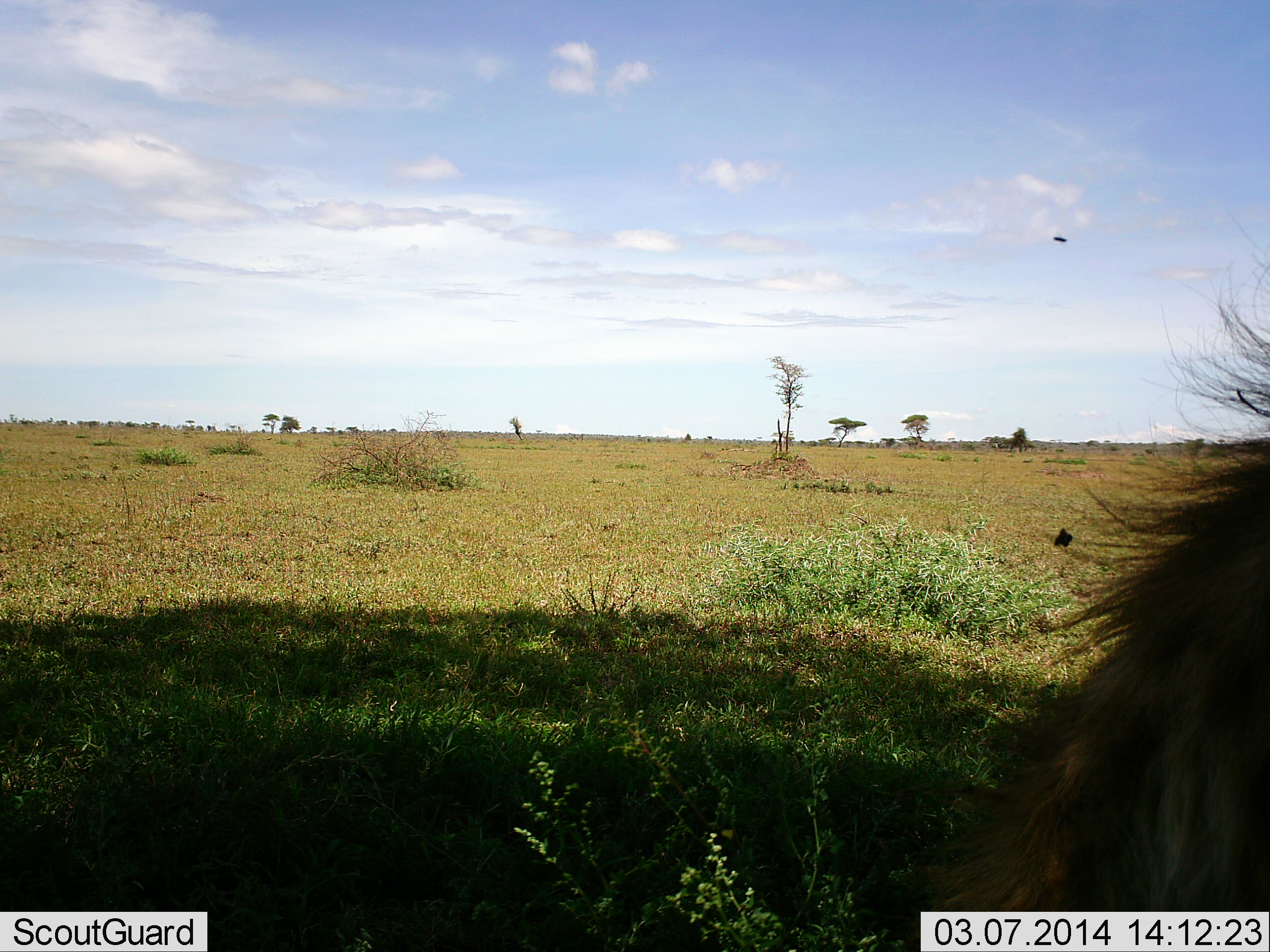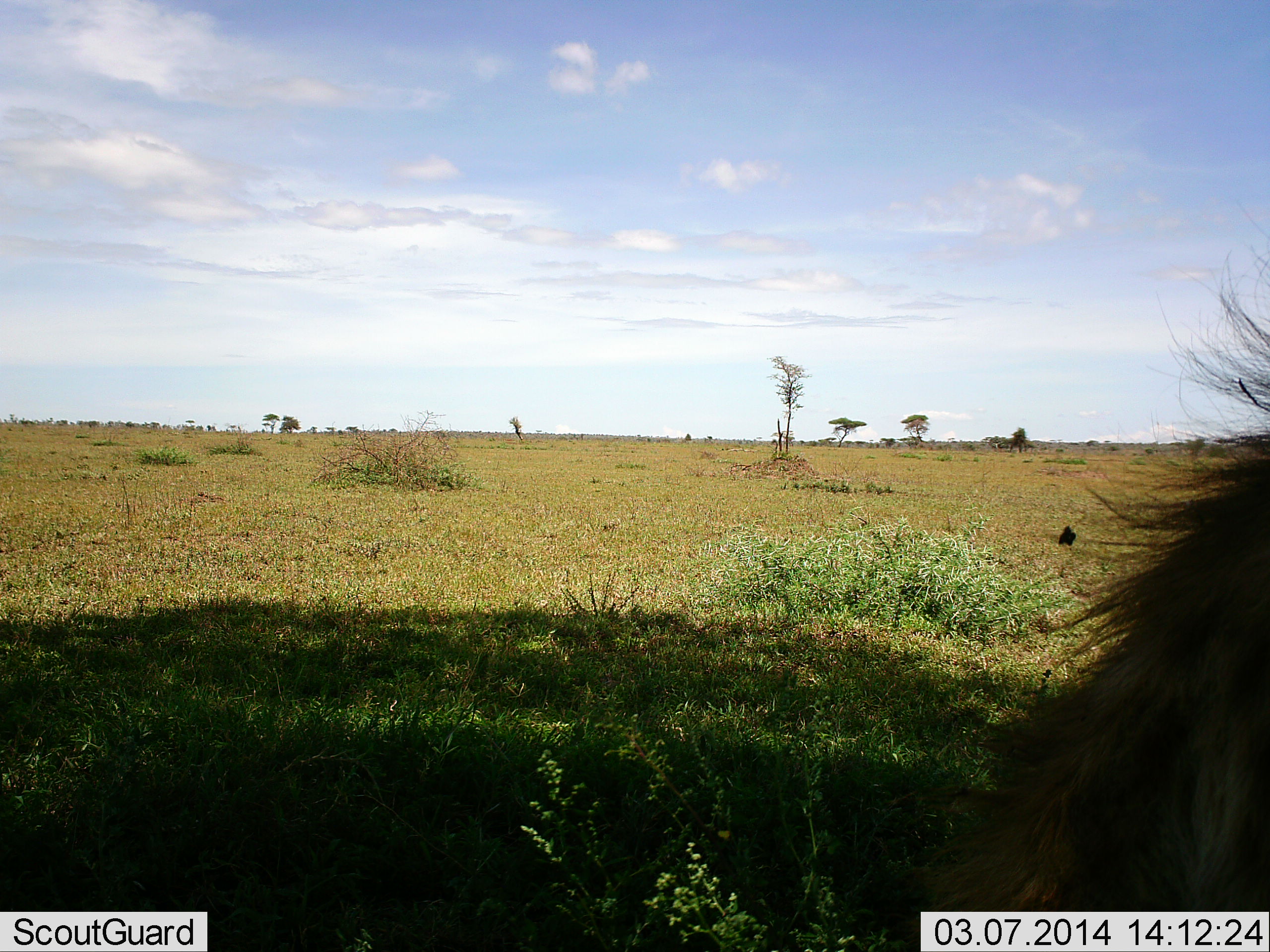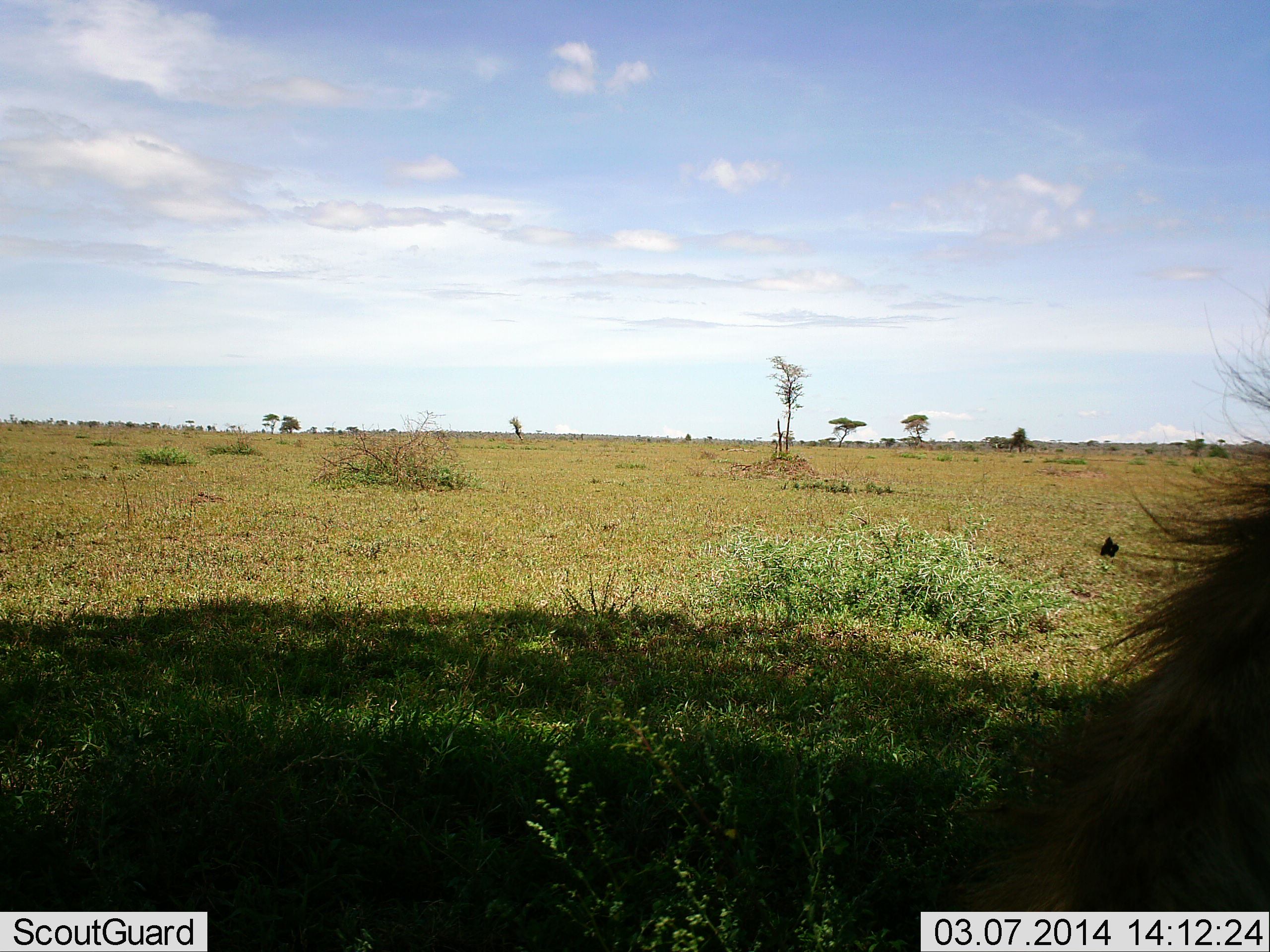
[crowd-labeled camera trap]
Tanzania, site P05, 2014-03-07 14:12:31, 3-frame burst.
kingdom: Animalia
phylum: Chordata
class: Mammalia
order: Carnivora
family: Felidae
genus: Panthera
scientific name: Panthera leo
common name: lion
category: lionmale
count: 1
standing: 40%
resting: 60%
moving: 0%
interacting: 0%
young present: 0%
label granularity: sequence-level